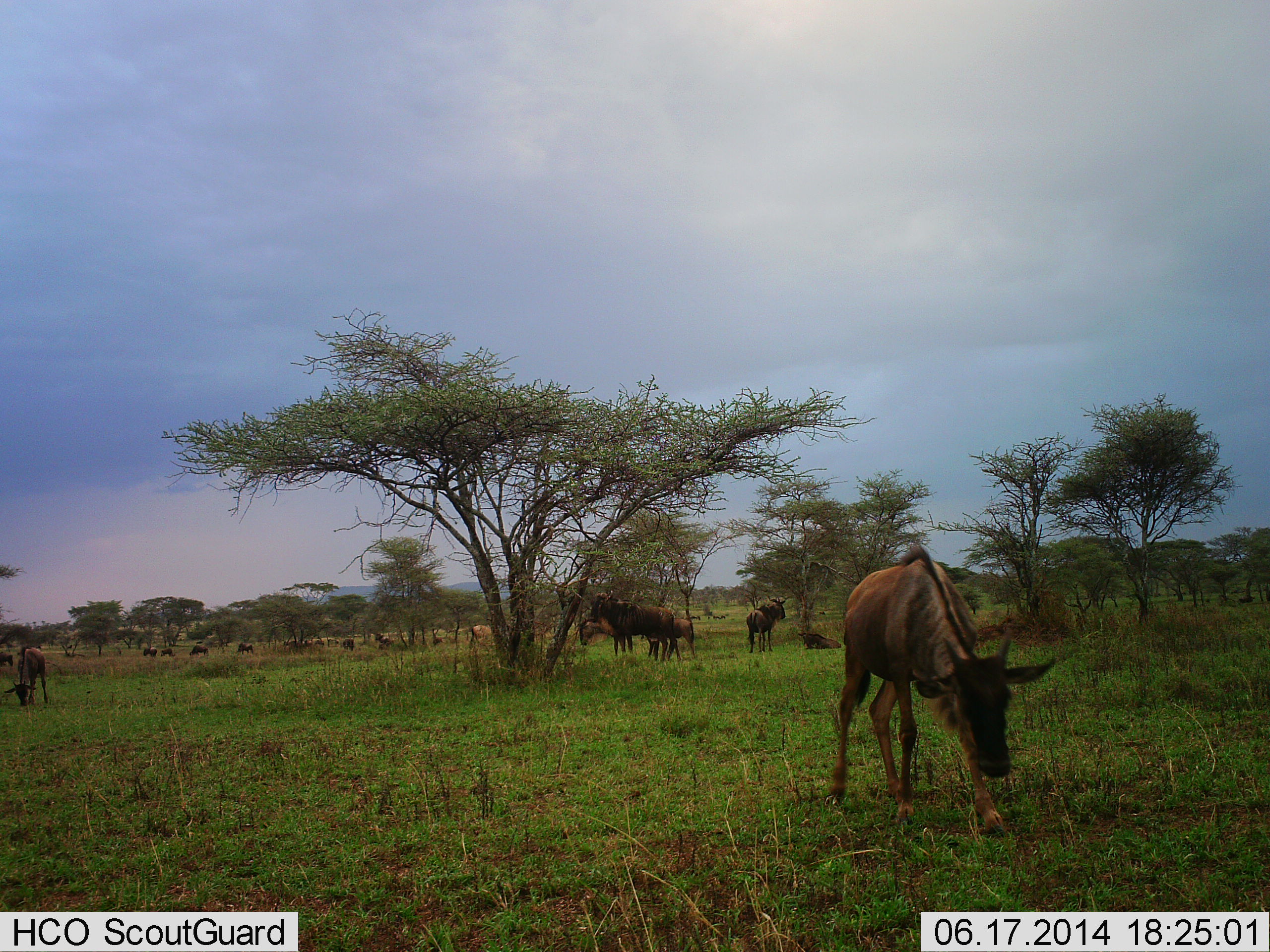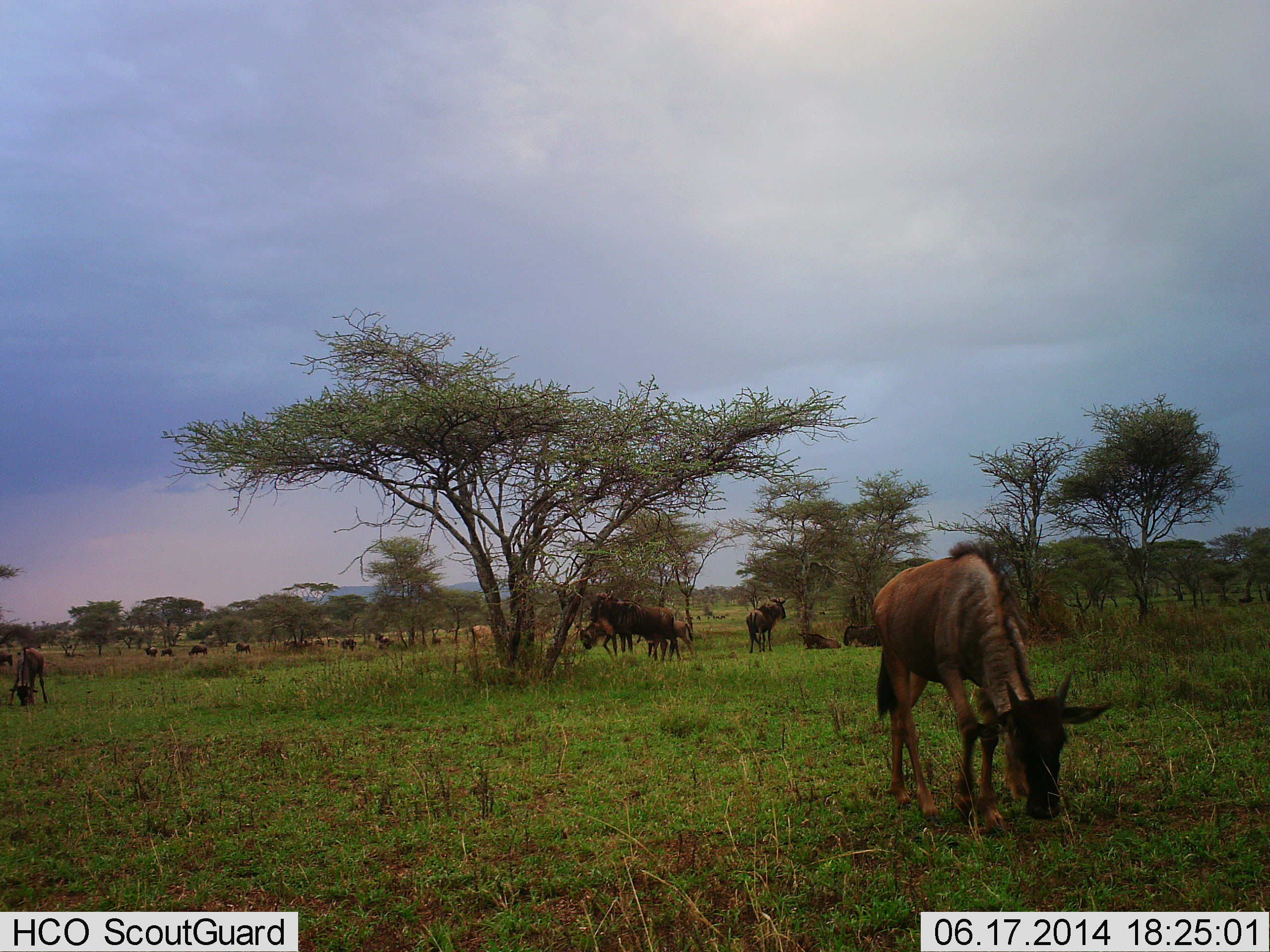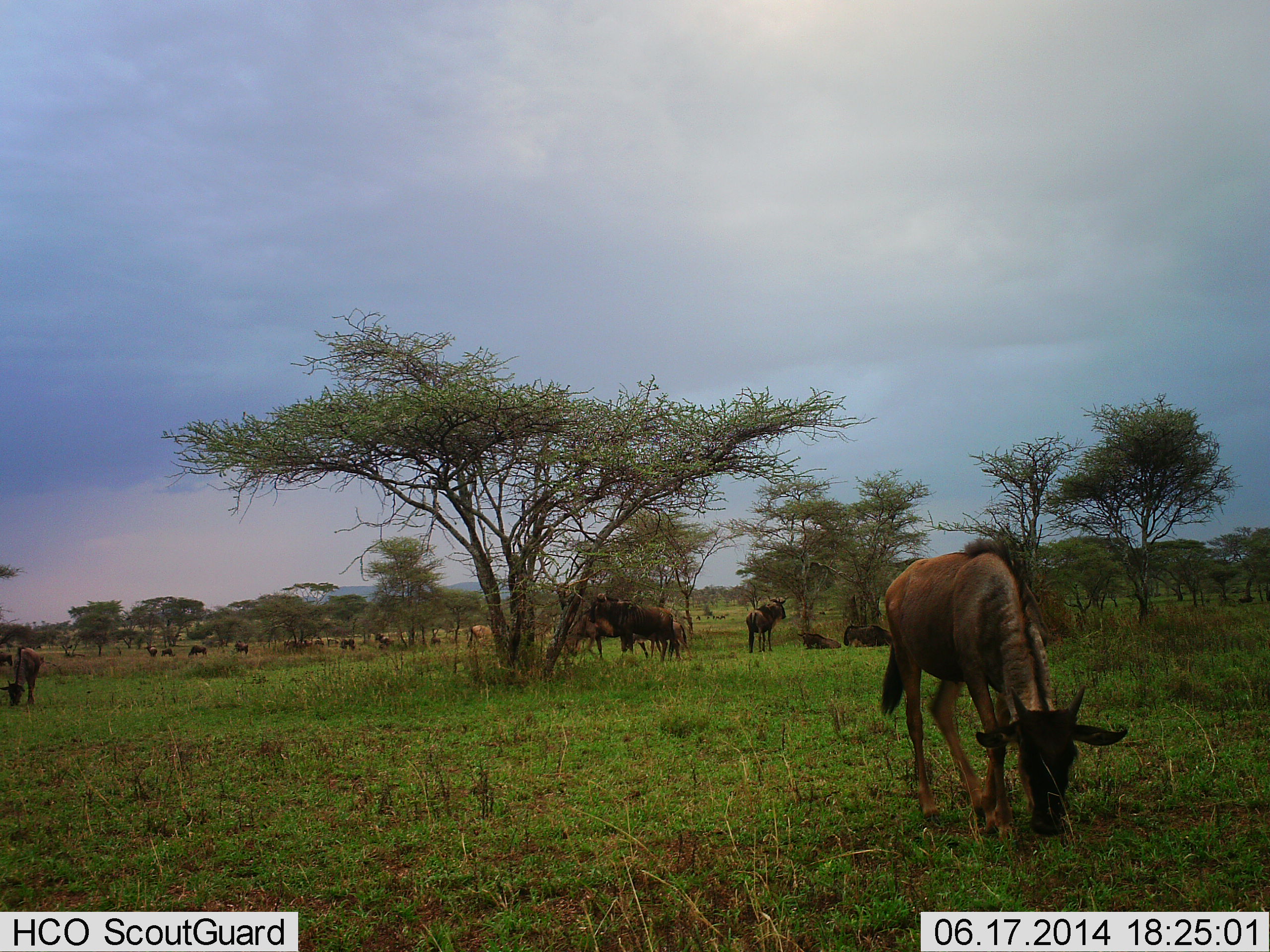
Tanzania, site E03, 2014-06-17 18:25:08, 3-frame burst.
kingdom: Animalia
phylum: Chordata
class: Mammalia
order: Artiodactyla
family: Bovidae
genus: Connochaetes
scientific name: Connochaetes taurinus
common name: blue wildebeest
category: wildebeest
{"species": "wildebeest (blue wildebeest) (Connochaetes taurinus)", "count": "11-50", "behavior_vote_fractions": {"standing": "64%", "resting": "27%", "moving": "64%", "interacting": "0%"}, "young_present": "27%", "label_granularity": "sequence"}